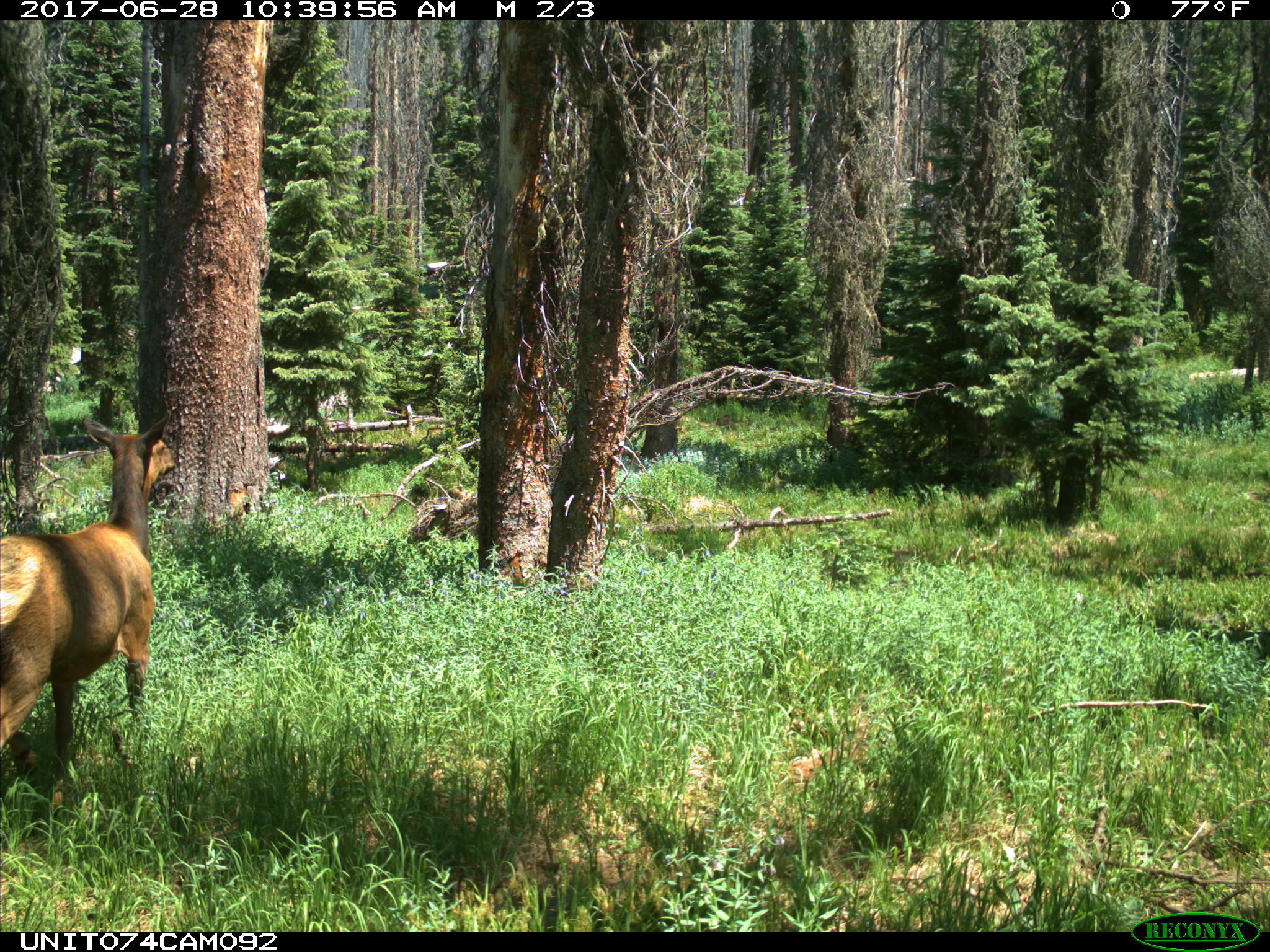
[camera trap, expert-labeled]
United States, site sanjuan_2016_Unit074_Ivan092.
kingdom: Animalia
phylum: Chordata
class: Mammalia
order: Artiodactyla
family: Cervidae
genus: Cervus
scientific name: Cervus elaphus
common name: red deer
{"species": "Cervus elaphus (red deer)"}